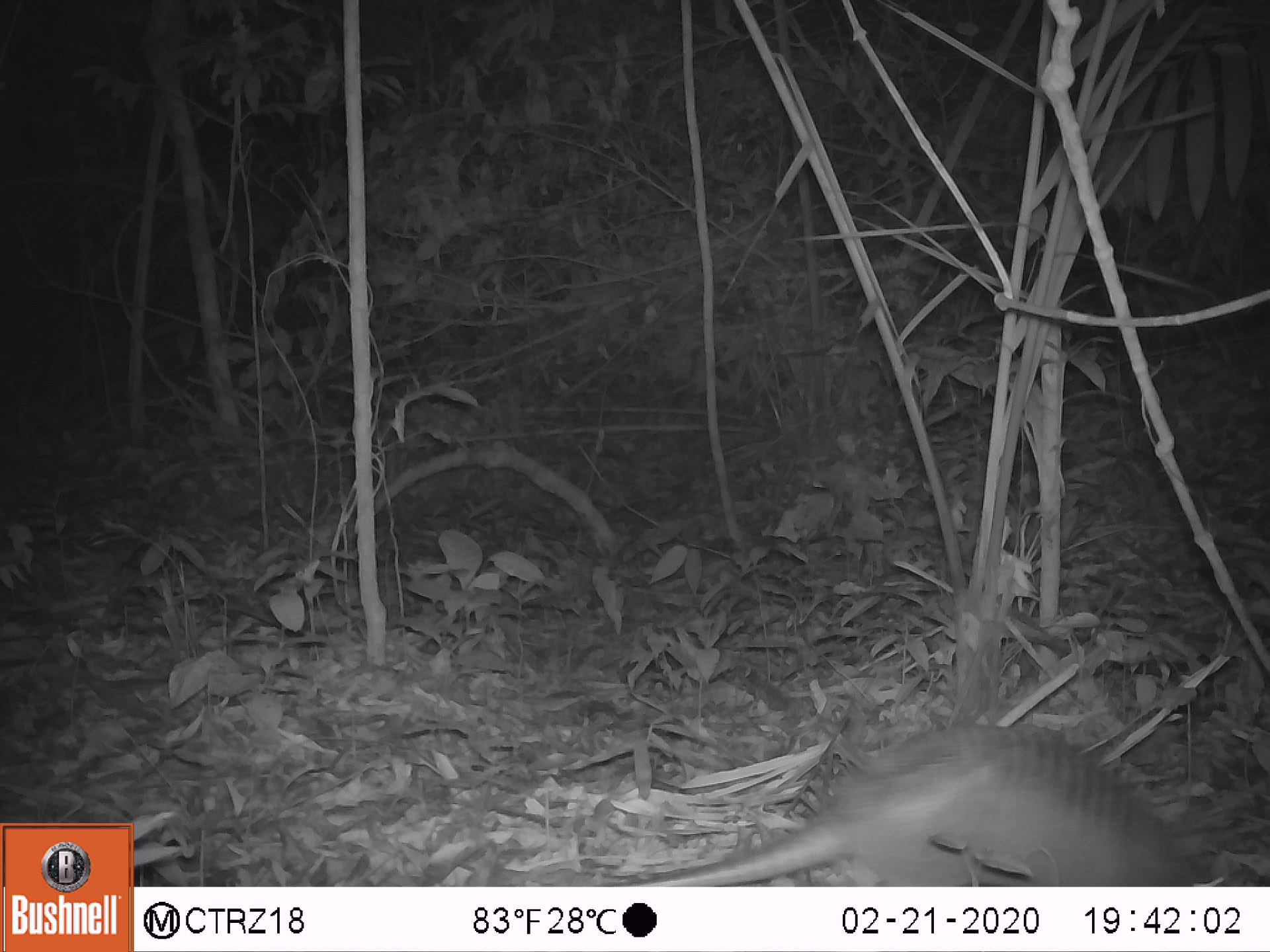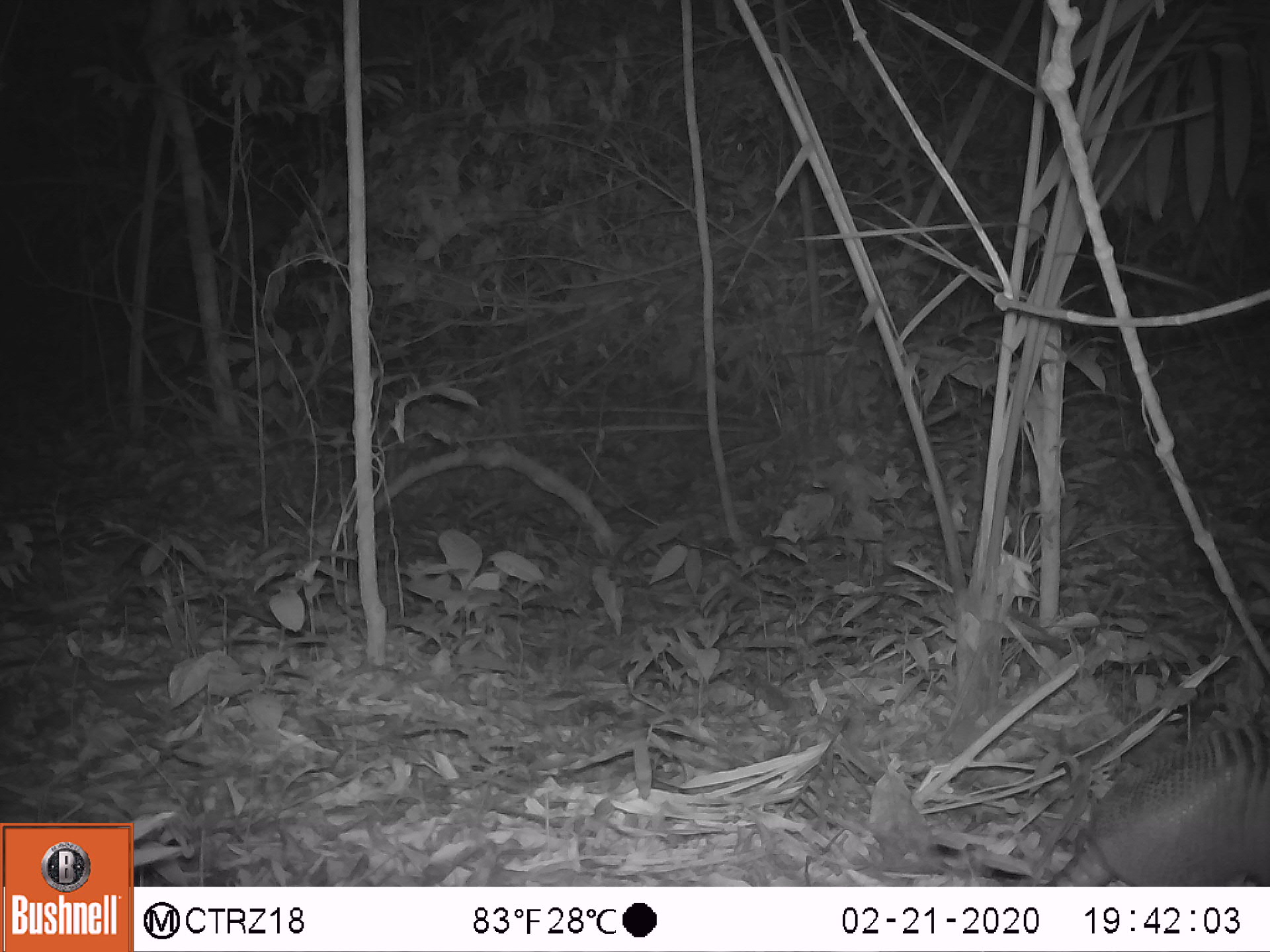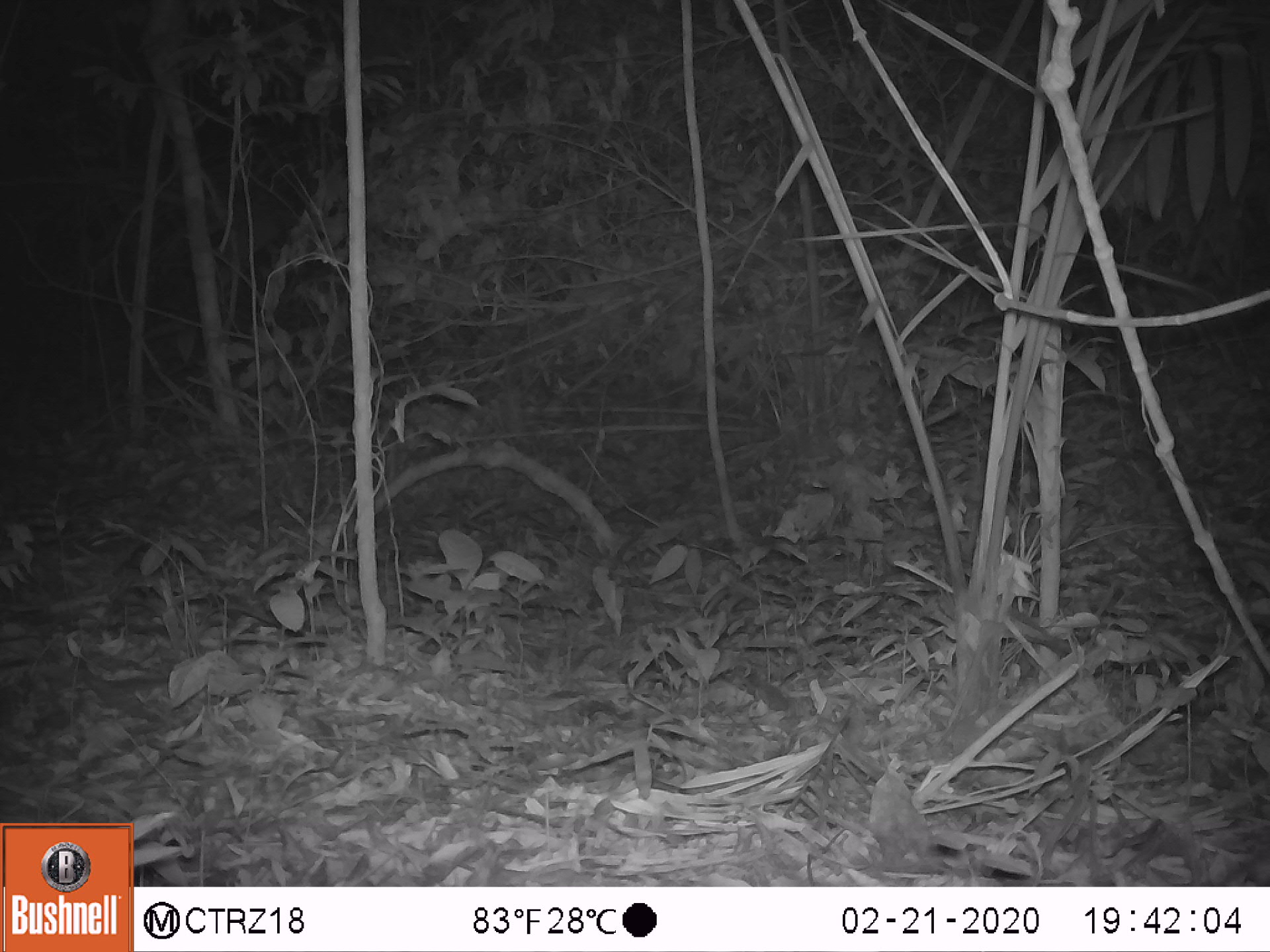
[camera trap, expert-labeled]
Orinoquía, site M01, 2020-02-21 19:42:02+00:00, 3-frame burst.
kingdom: Animalia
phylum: Chordata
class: Mammalia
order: Cingulata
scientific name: Cingulata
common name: armadillo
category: unknown armadillo